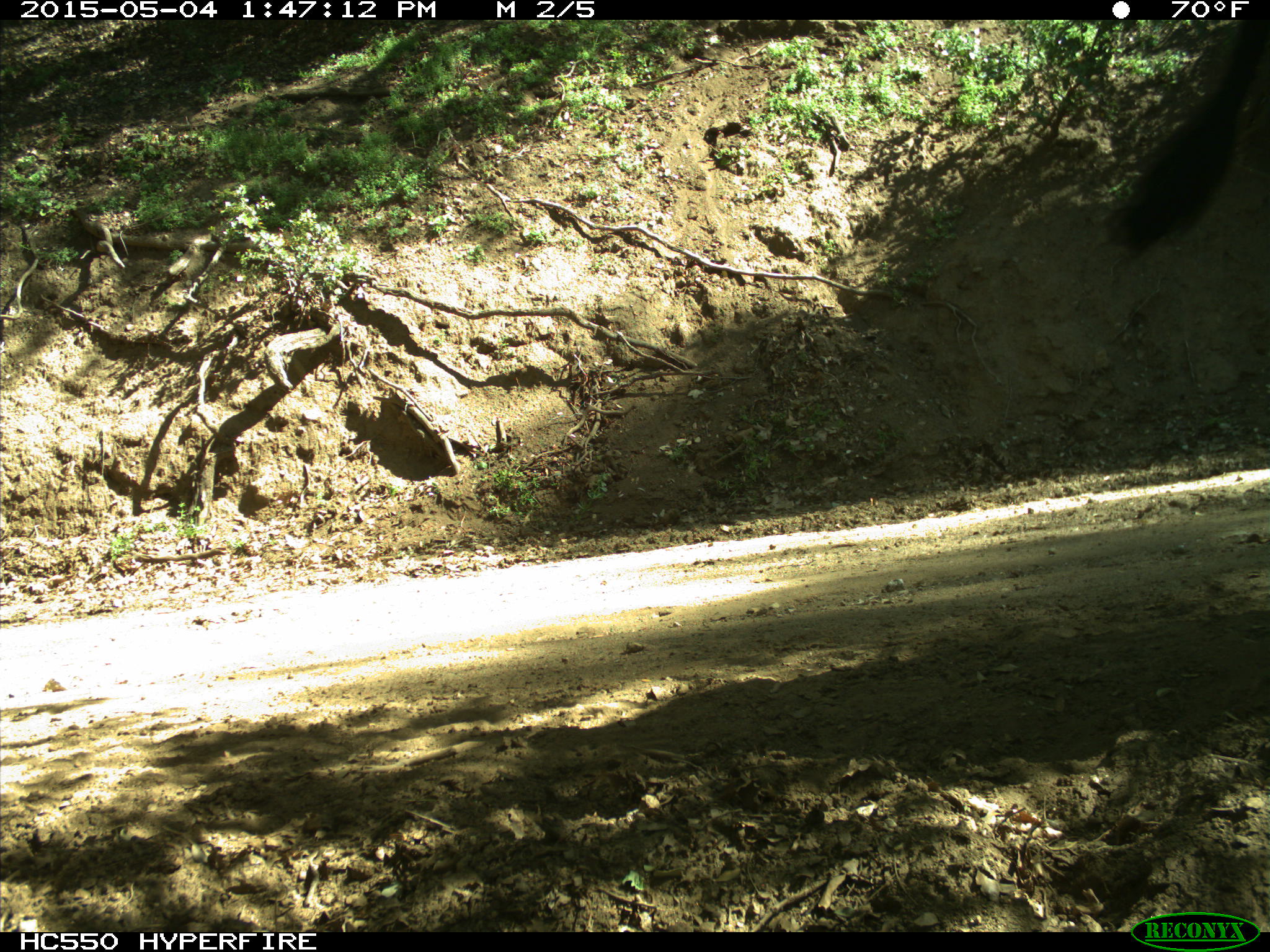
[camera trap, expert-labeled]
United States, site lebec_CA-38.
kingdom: Animalia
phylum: Chordata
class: Mammalia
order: Artiodactyla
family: Bovidae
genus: Bos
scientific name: Bos taurus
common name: domestic cow